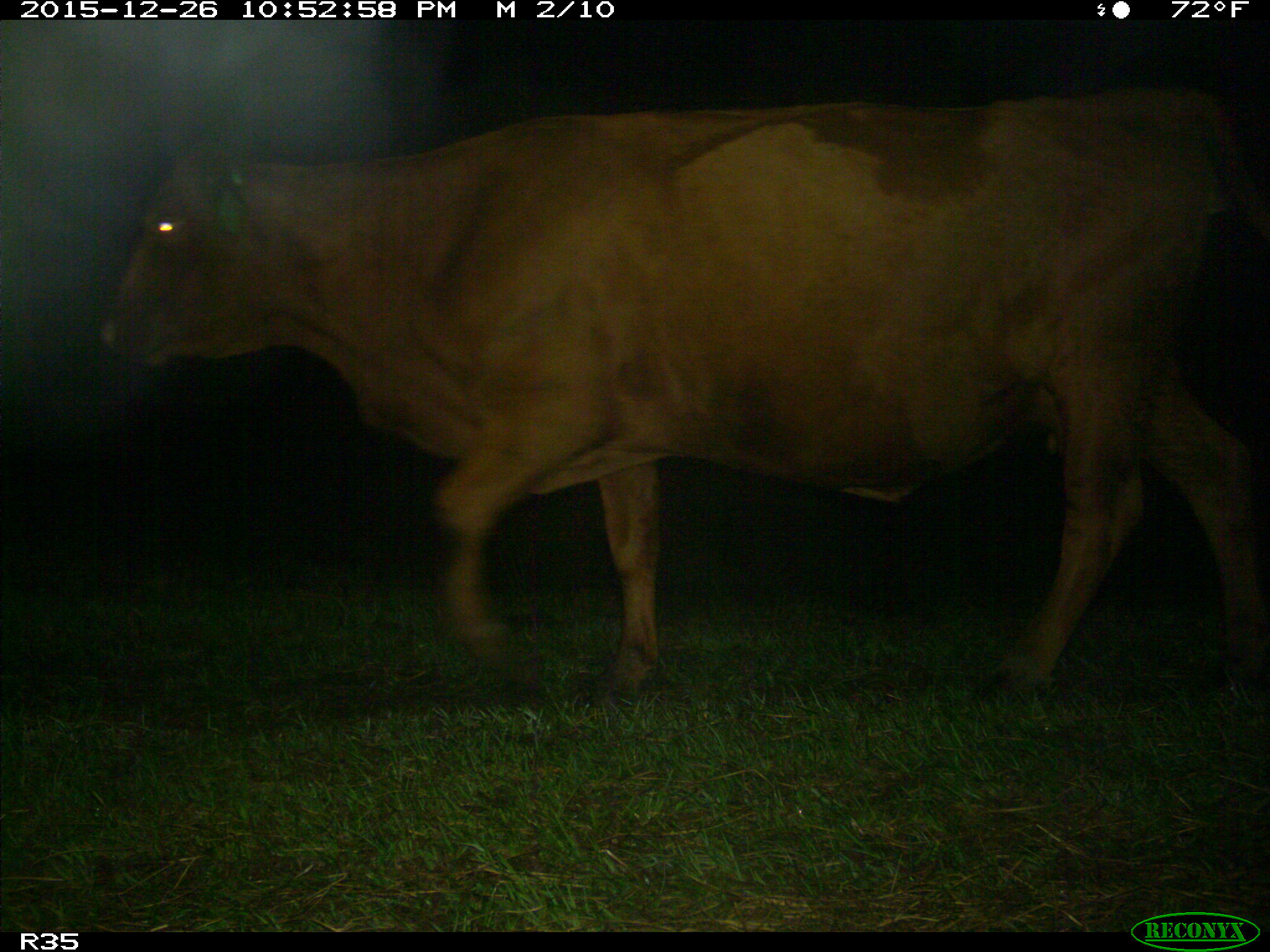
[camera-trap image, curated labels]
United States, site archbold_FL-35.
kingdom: Animalia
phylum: Chordata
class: Mammalia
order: Artiodactyla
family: Bovidae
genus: Bos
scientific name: Bos taurus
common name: domestic cow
Bos taurus (domestic cow).